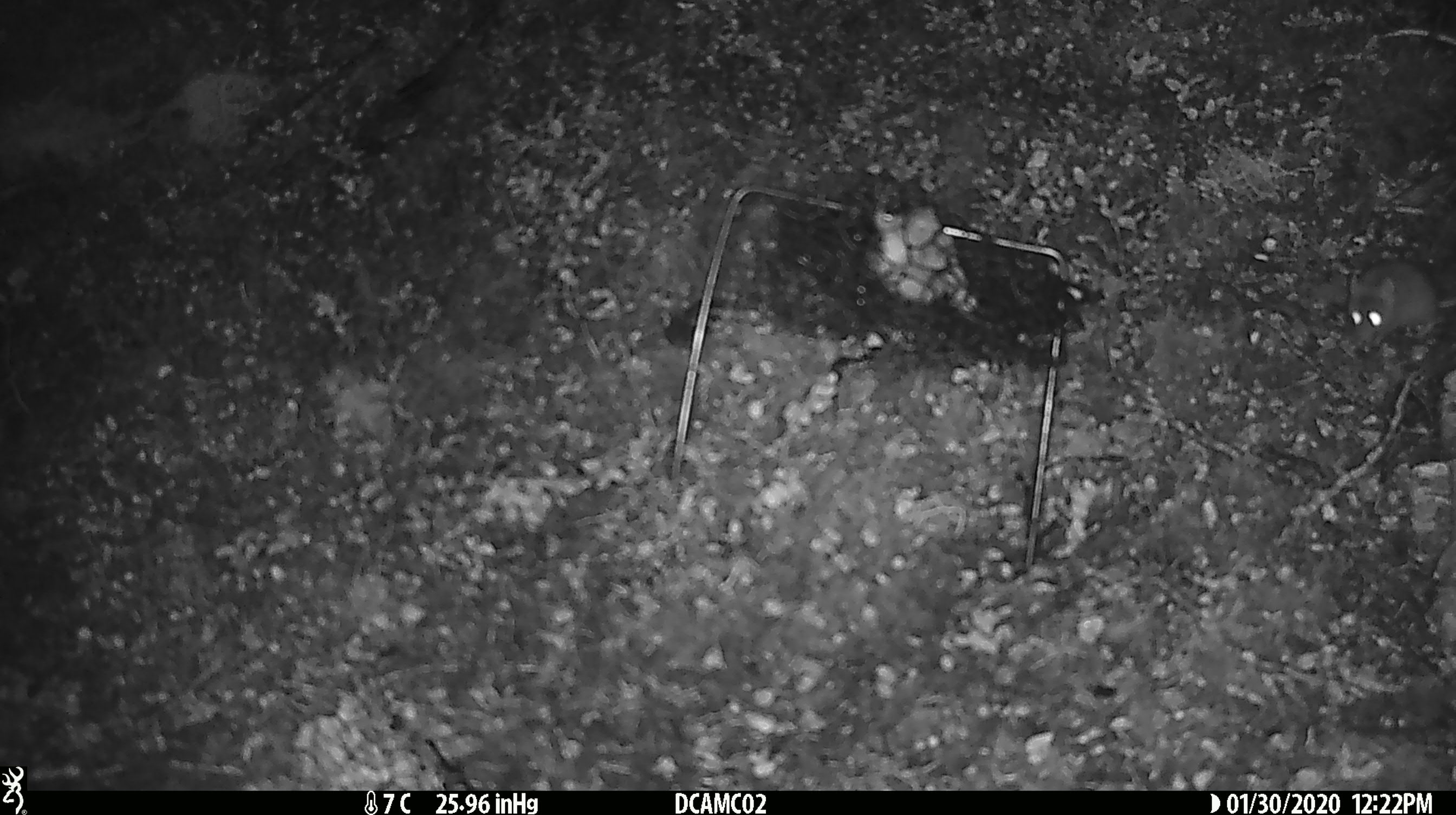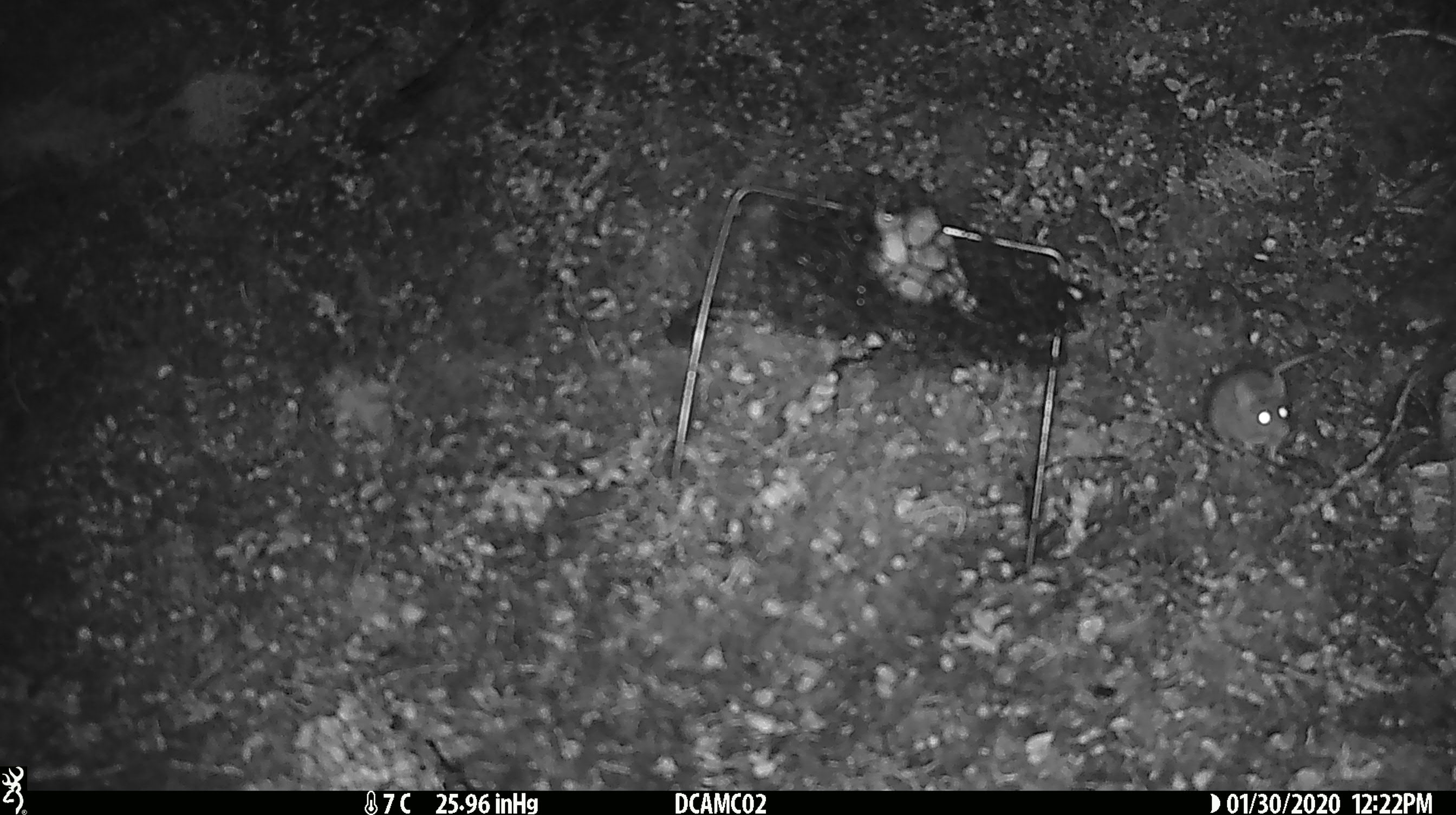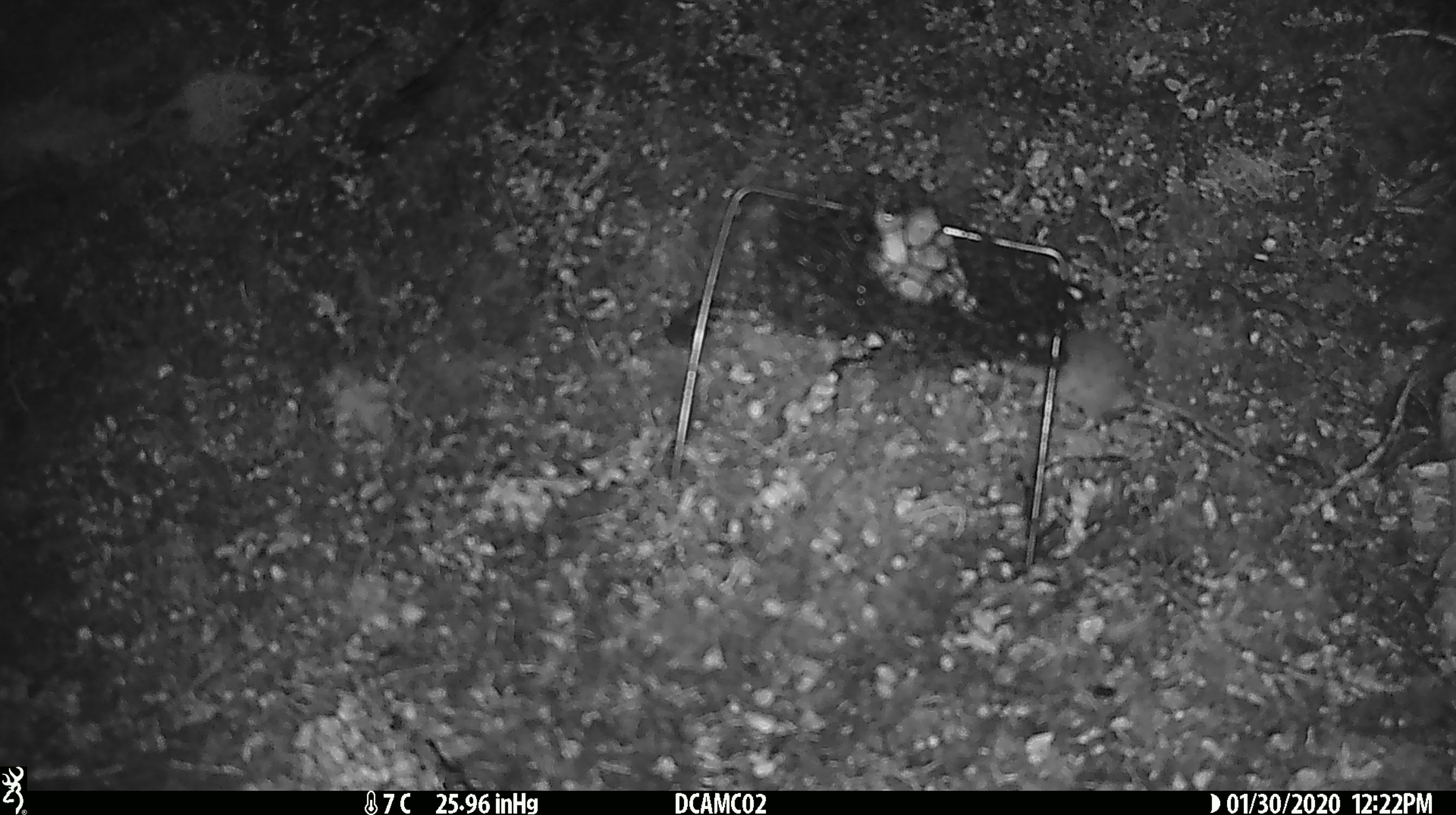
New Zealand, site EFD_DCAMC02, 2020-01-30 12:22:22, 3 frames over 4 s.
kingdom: Animalia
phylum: Chordata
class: Mammalia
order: Rodentia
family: Muridae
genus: Mus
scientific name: Mus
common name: mouse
Mouse (Mus).